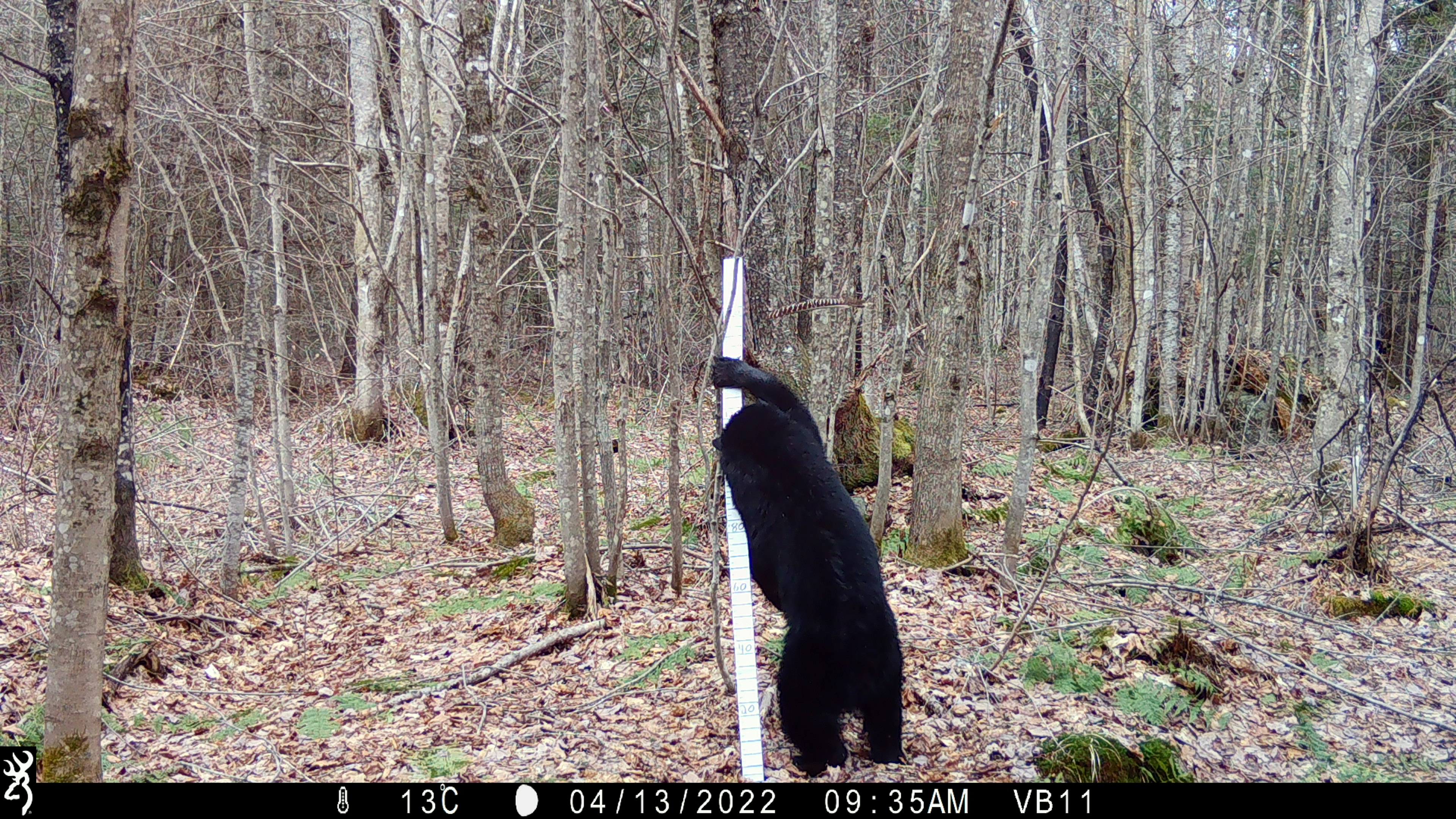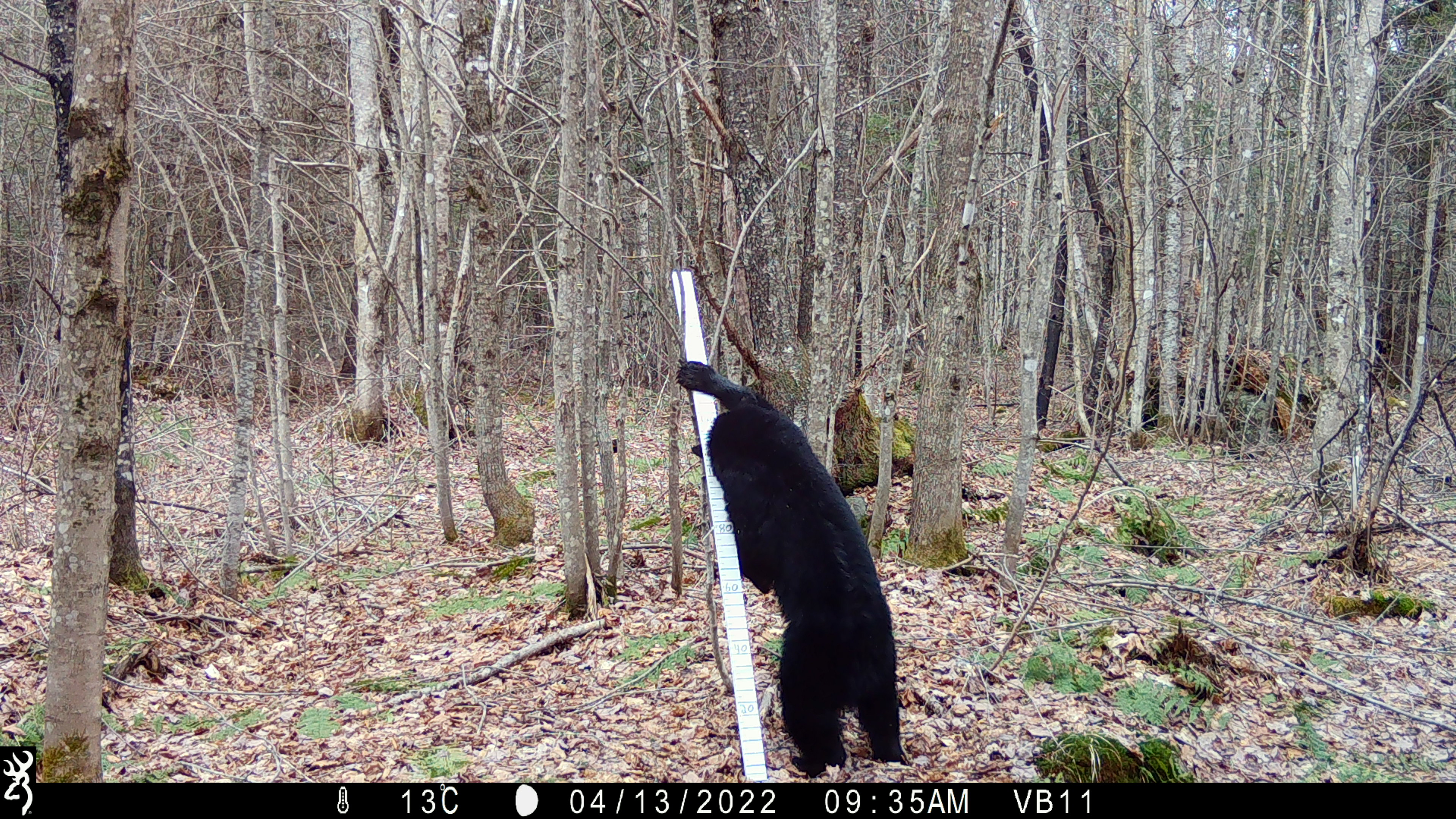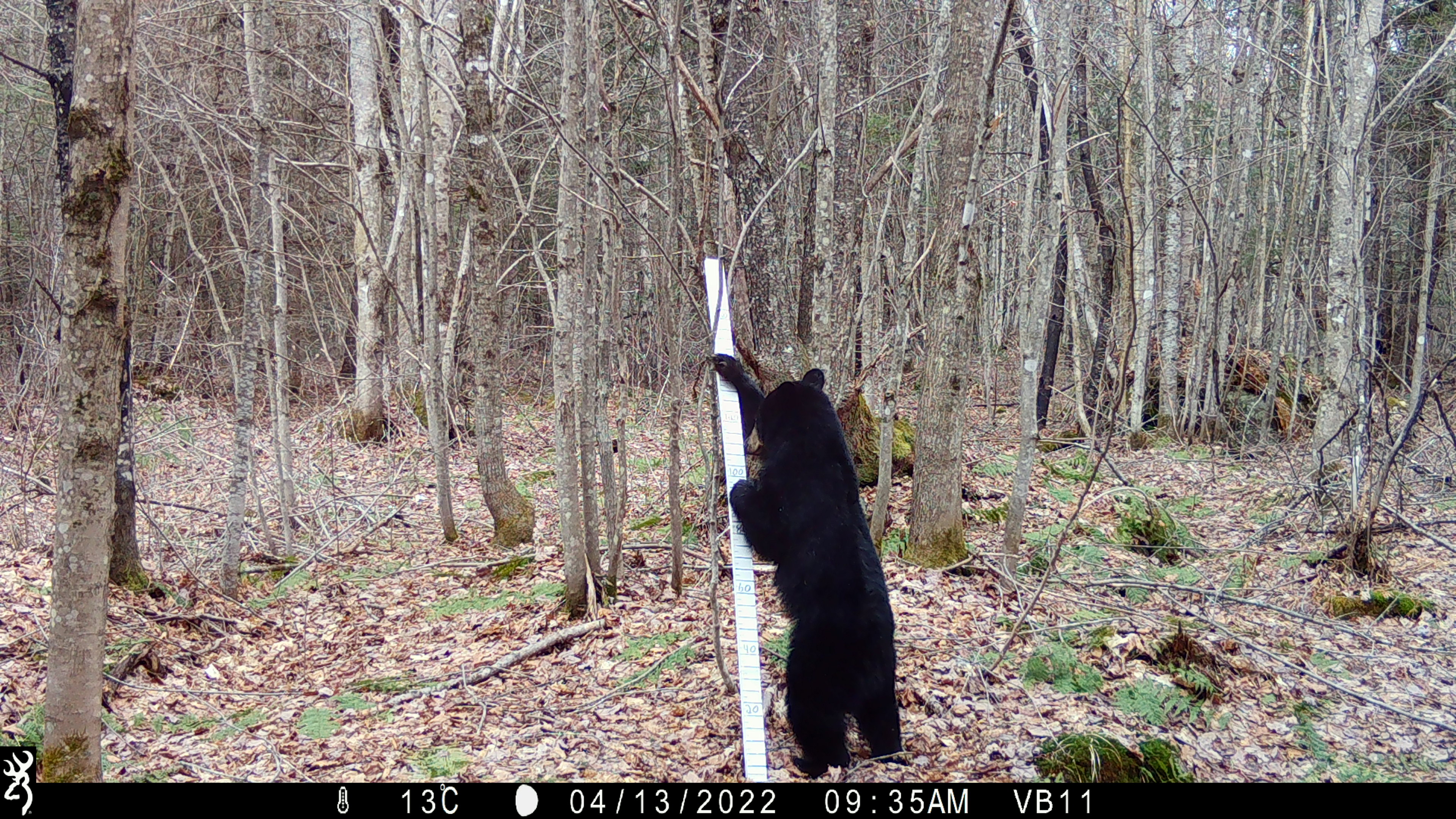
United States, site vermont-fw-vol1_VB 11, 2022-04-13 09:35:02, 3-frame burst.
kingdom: Animalia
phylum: Chordata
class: Mammalia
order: Carnivora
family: Ursidae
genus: Ursus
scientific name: Ursus americanus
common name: black bear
Black bear (Ursus americanus).